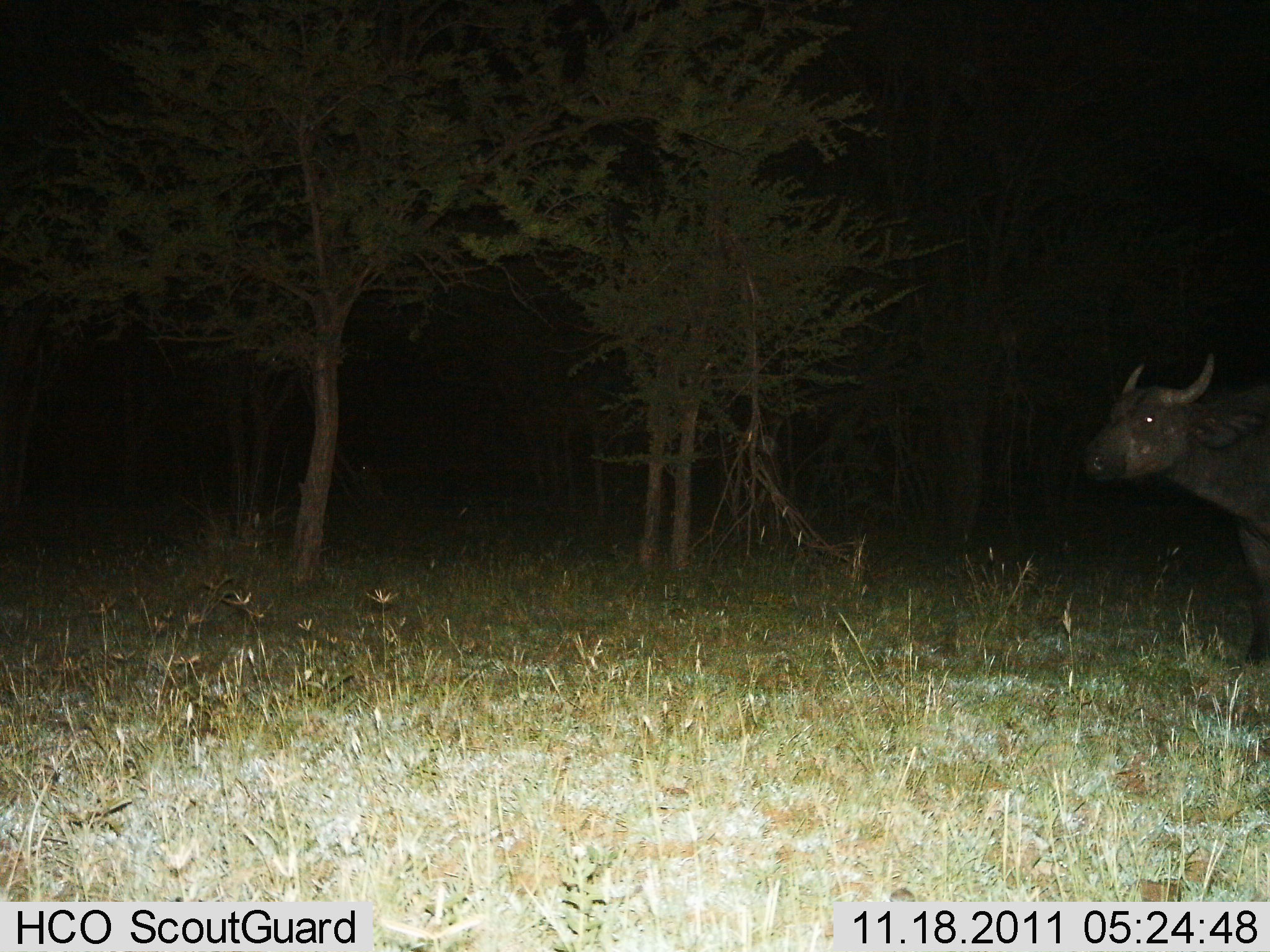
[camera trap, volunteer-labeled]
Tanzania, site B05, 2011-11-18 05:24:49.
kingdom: Animalia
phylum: Chordata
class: Mammalia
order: Artiodactyla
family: Bovidae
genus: Syncerus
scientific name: Syncerus caffer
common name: cape buffalo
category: buffalo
Buffalo (cape buffalo) (Syncerus caffer), count 1. Behavior (volunteer vote fractions): standing 73%, resting 0%, moving 27%, interacting 0%. Young present (vote fraction): 0%. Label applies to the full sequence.